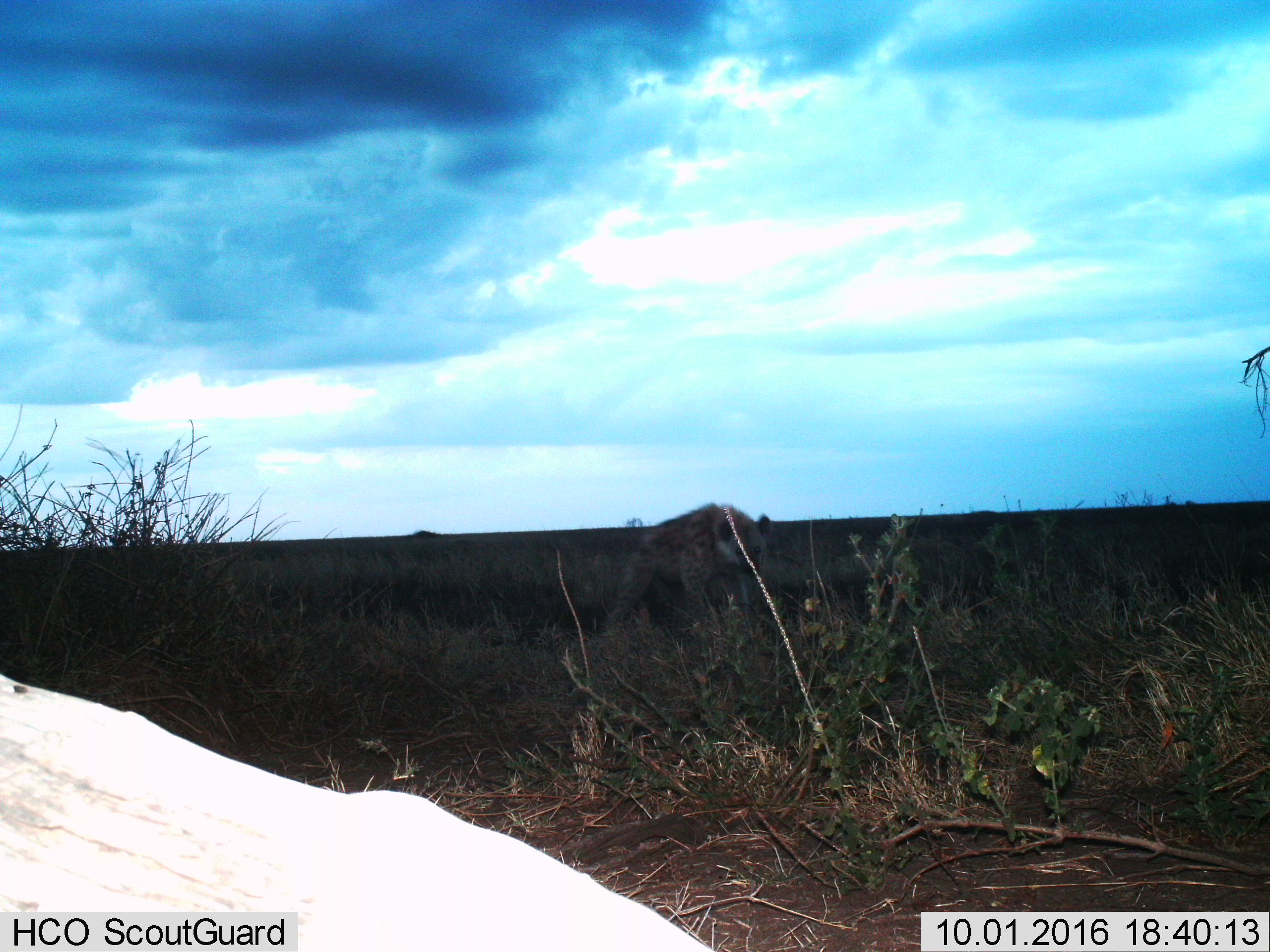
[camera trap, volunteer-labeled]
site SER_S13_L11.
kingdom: Animalia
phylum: Chordata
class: Mammalia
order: Carnivora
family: Hyaenidae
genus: Crocuta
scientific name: Crocuta crocuta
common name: spotted hyena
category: hyenaspotted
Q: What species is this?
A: Hyenaspotted (spotted hyena) (Crocuta crocuta).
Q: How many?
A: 1.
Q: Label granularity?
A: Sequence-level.